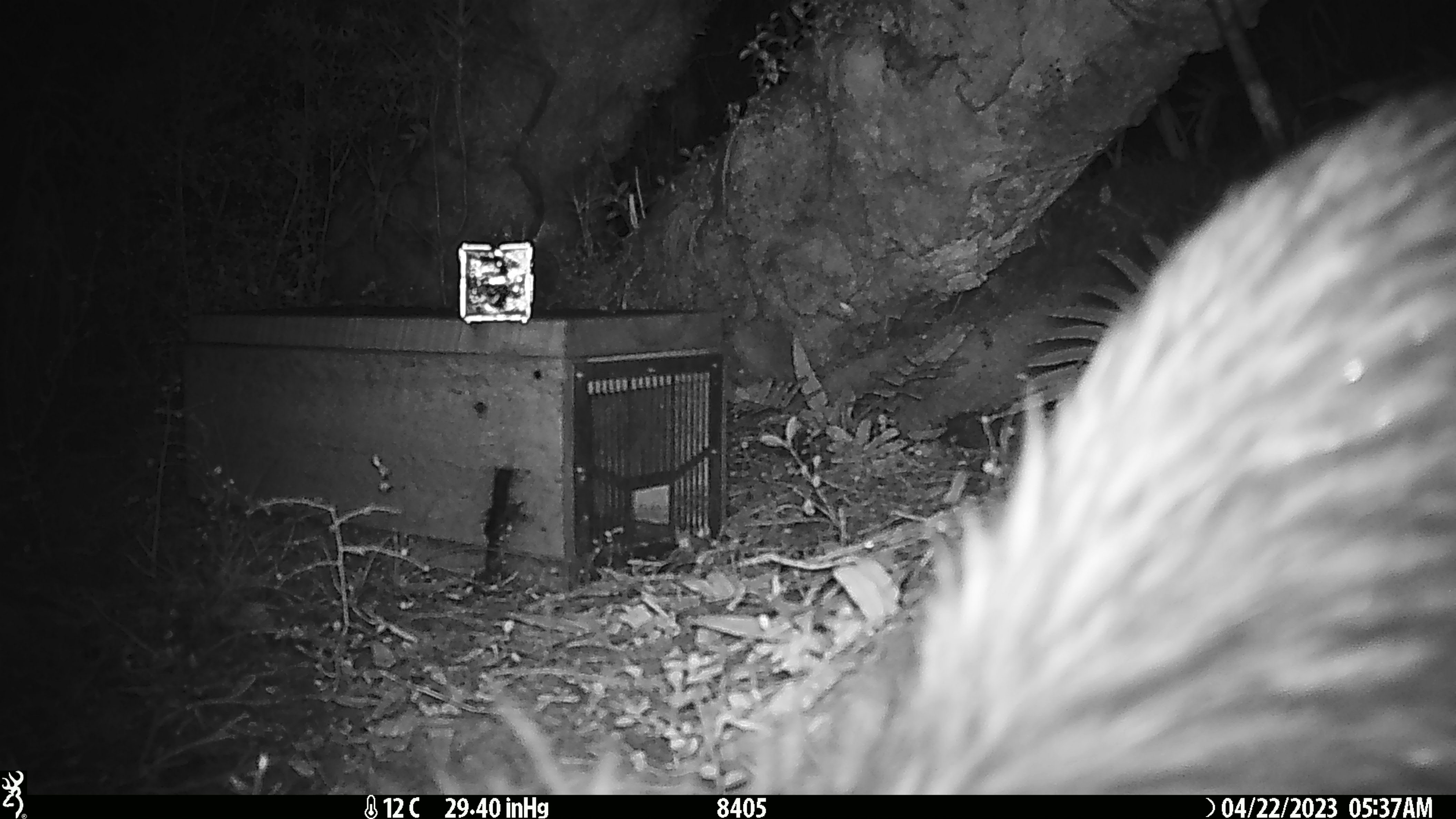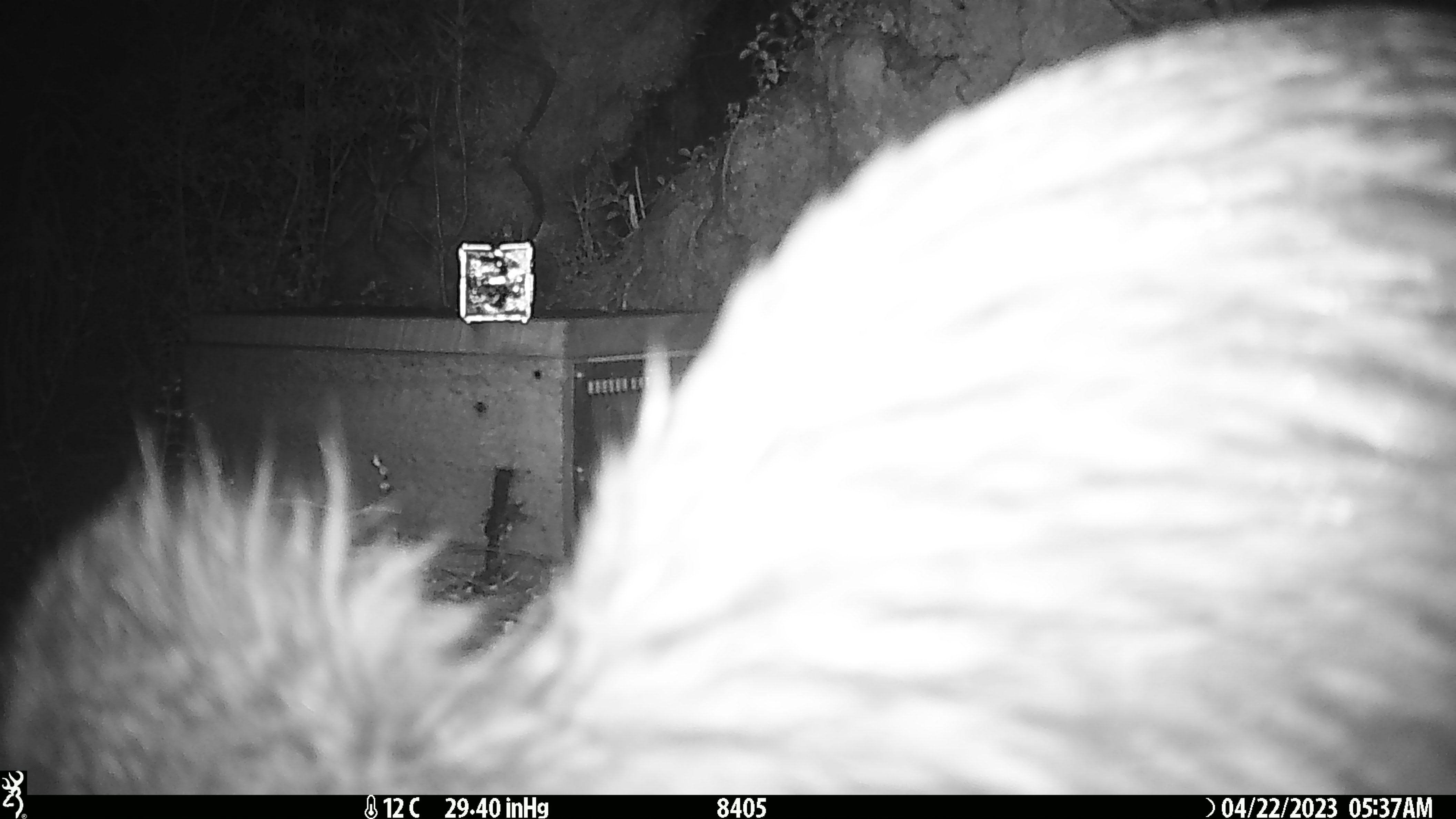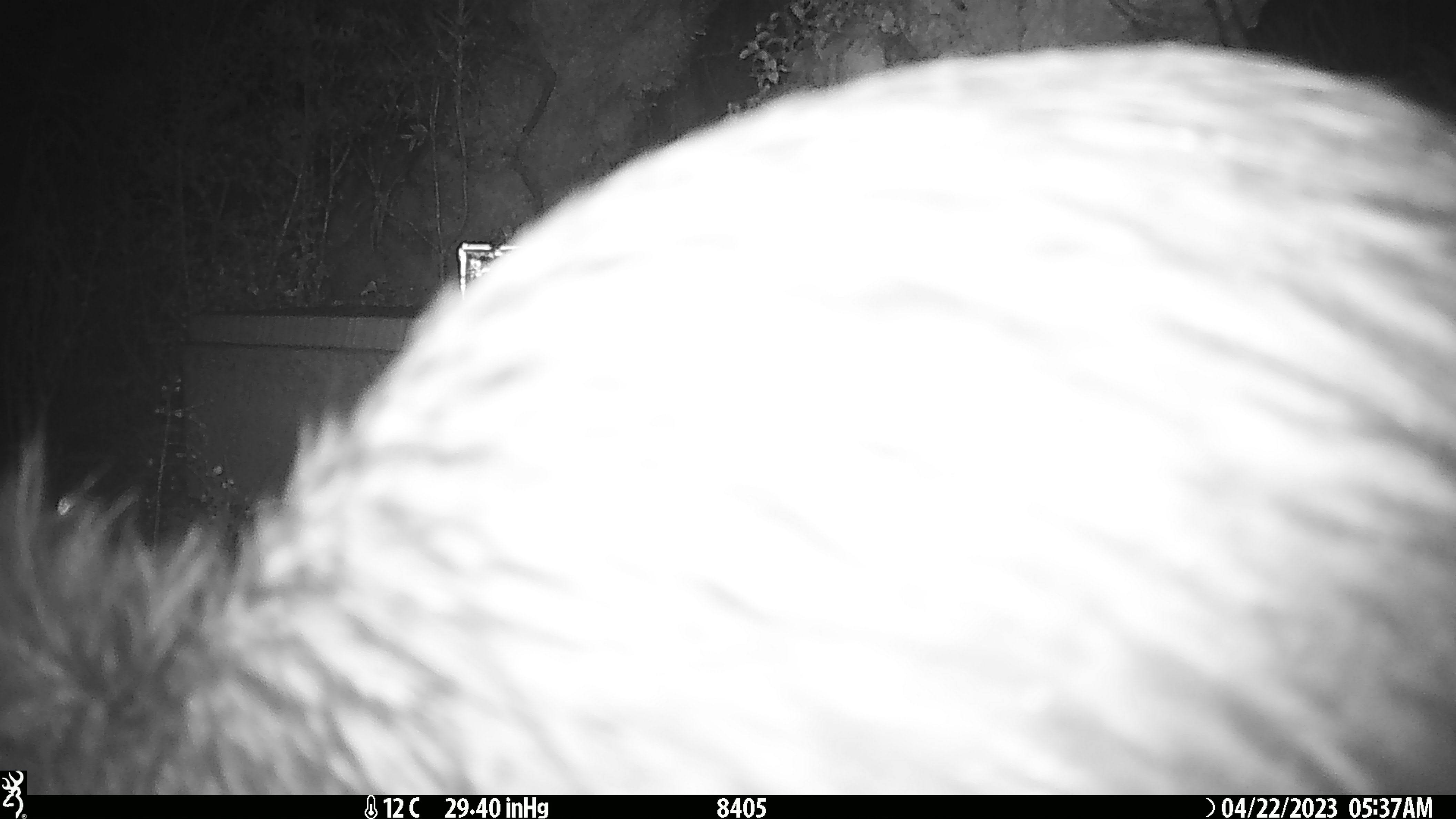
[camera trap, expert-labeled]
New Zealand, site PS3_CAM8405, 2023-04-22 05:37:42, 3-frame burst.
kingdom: Animalia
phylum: Chordata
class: Aves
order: Apterygiformes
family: Apterygidae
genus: Apteryx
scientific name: Apteryx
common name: kiwi